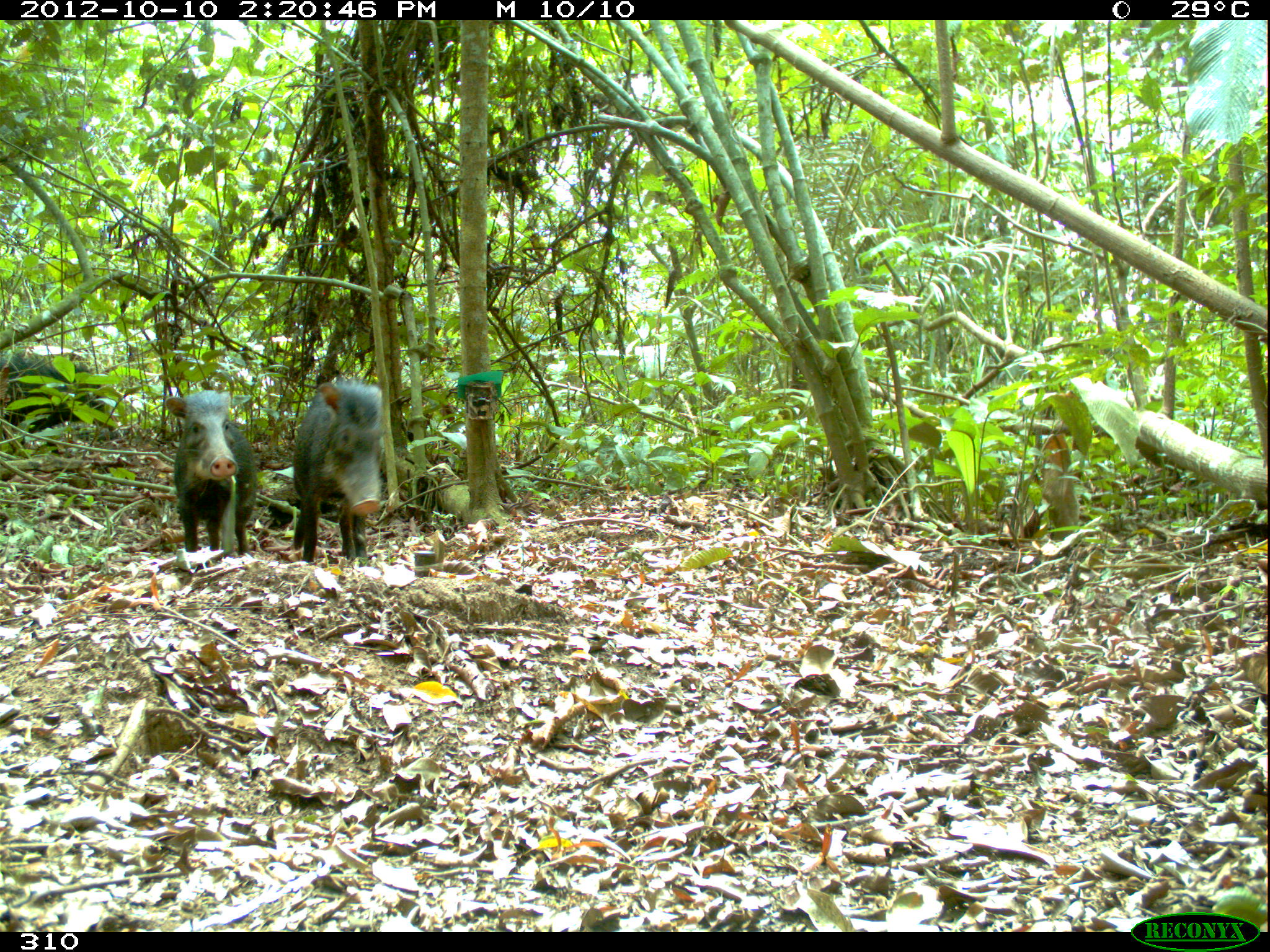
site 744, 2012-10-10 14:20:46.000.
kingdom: Animalia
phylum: Chordata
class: Mammalia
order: Artiodactyla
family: Tayassuidae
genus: Tayassu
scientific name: Tayassu pecari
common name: white-lipped peccary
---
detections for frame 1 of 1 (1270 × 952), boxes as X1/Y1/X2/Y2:
tayassu pecari: 290/376/385/562; 165/390/258/554; 0/352/117/444